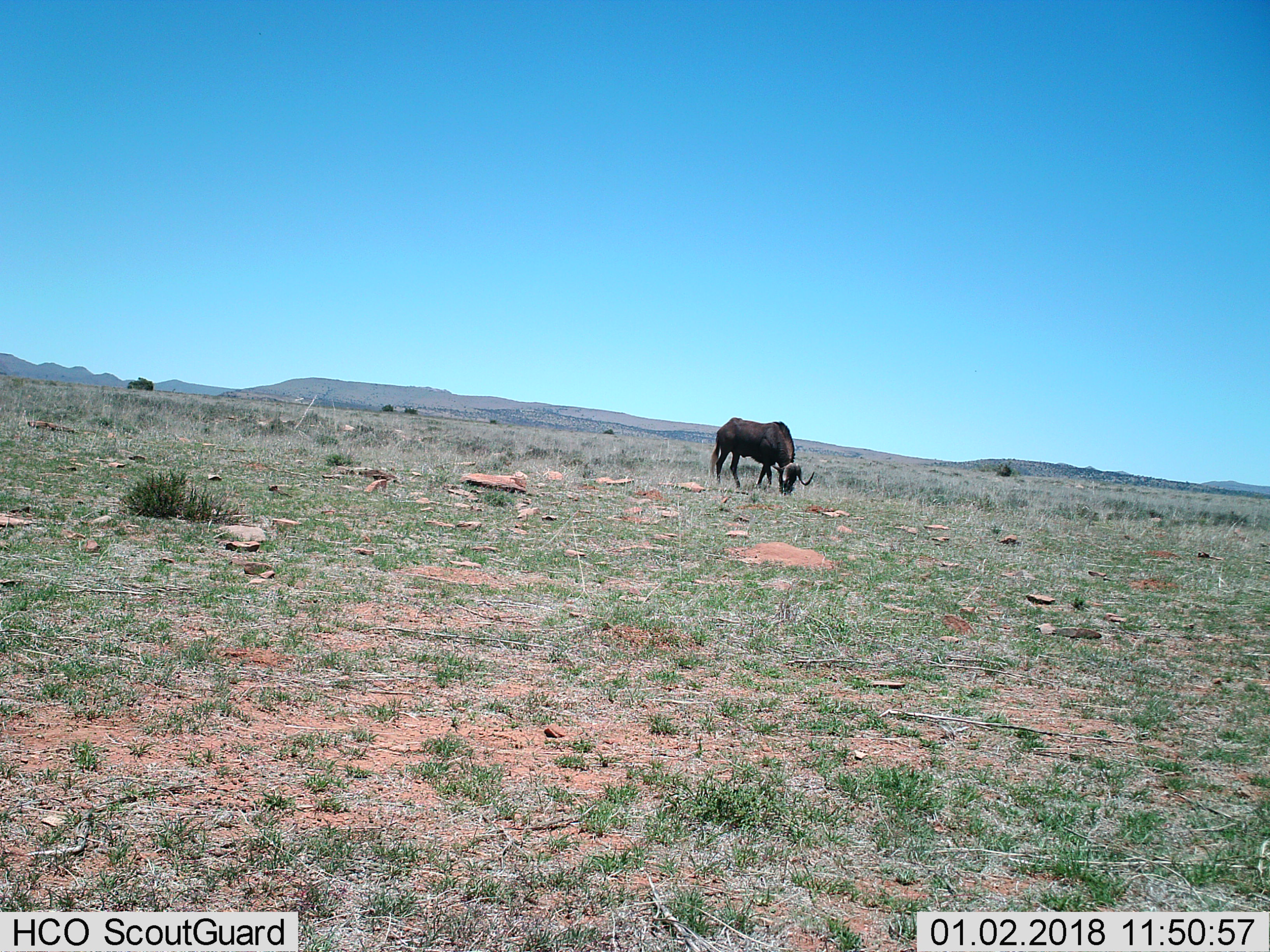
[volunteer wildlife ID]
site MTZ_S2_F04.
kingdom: Animalia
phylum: Chordata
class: Mammalia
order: Artiodactyla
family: Bovidae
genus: Connochaetes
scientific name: Connochaetes gnou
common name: black wildebeest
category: wildebeestblack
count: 1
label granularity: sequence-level